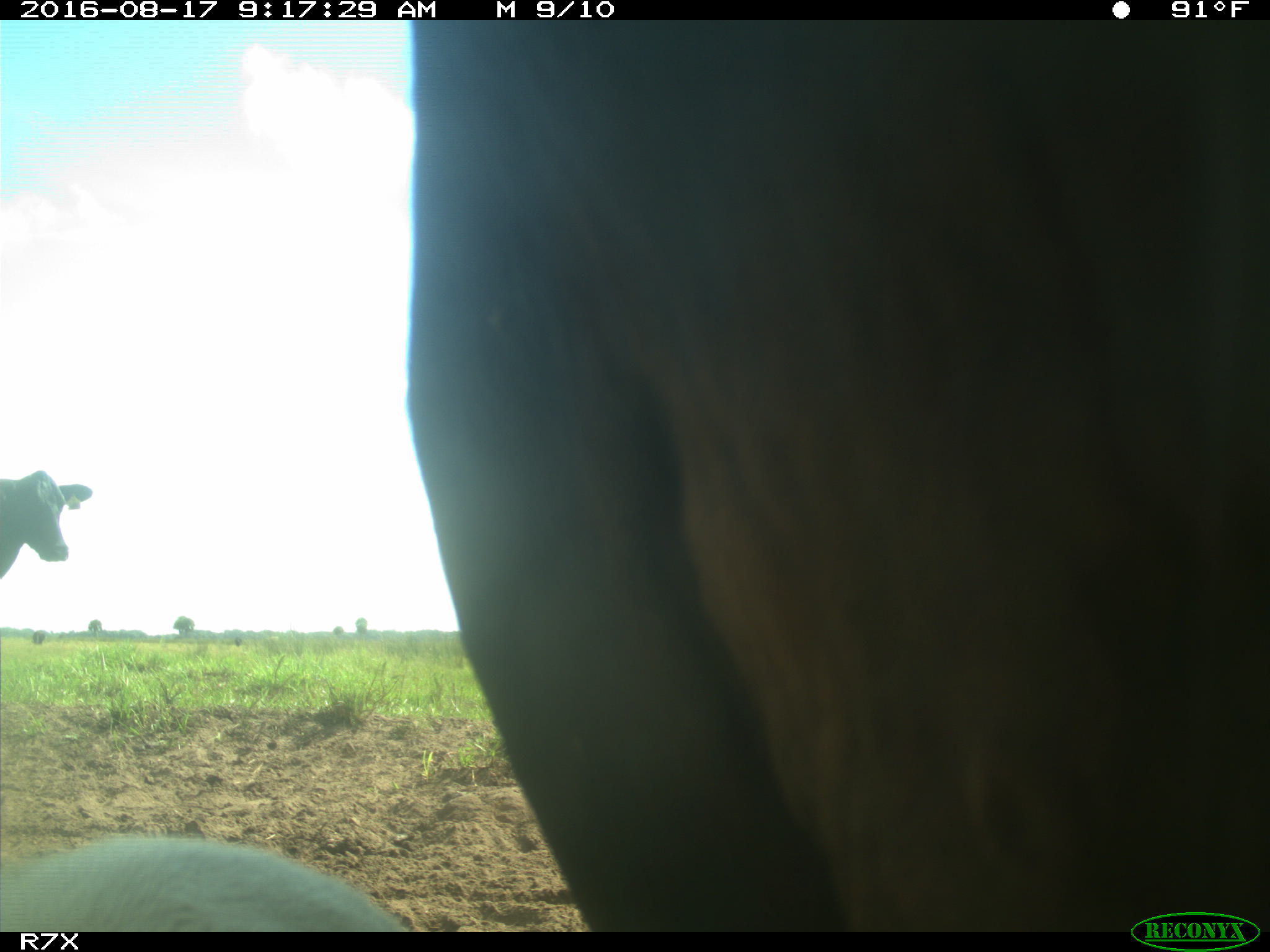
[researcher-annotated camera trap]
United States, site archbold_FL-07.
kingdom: Animalia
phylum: Chordata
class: Mammalia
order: Artiodactyla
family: Bovidae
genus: Bos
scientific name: Bos taurus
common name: domestic cow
Bos taurus (domestic cow).